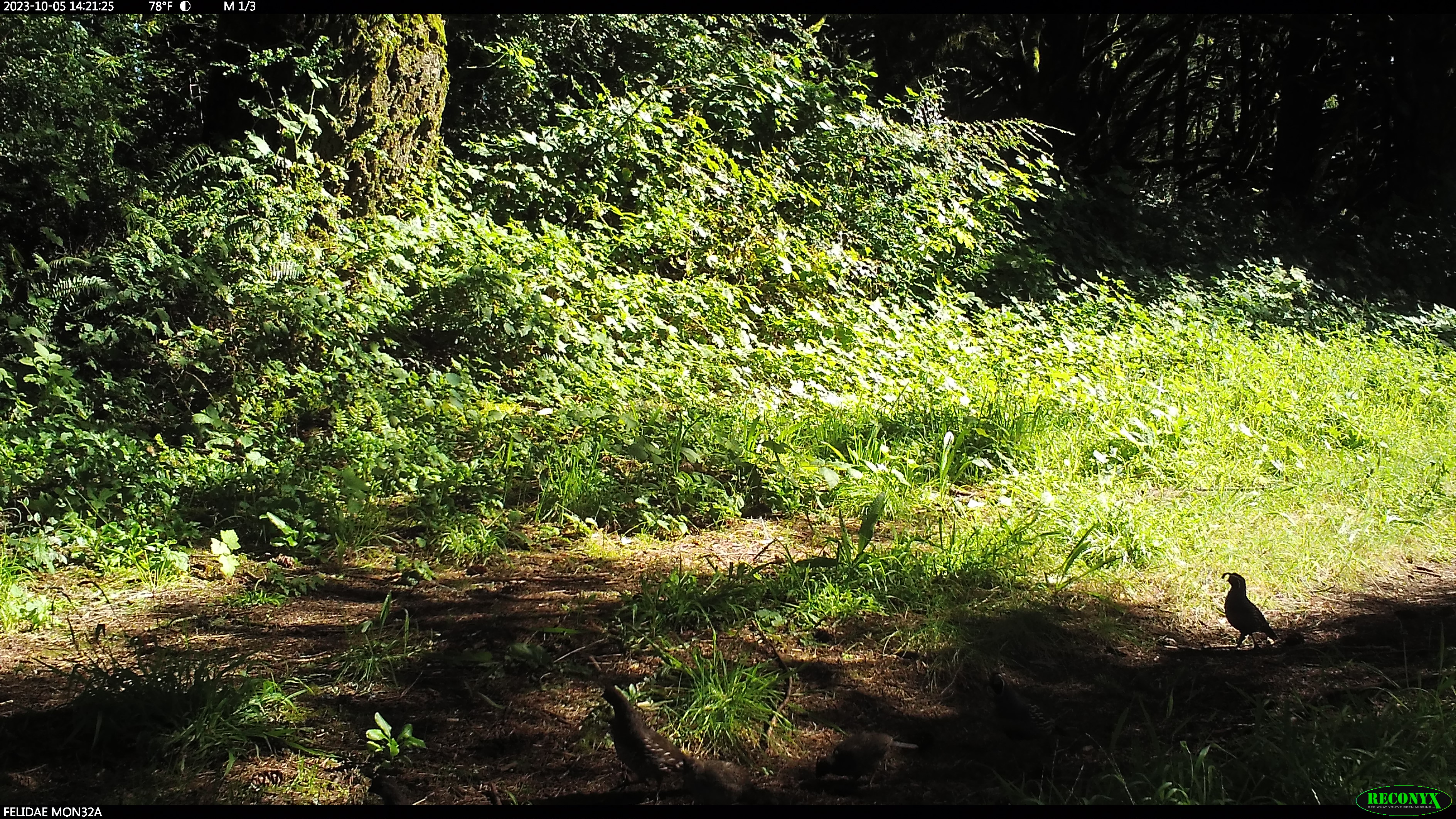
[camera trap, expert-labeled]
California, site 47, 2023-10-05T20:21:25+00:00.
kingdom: Animalia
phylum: Chordata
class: Aves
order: Galliformes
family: Odontophoridae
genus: Callipepla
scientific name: Callipepla californica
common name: california quail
California quail (Callipepla californica).